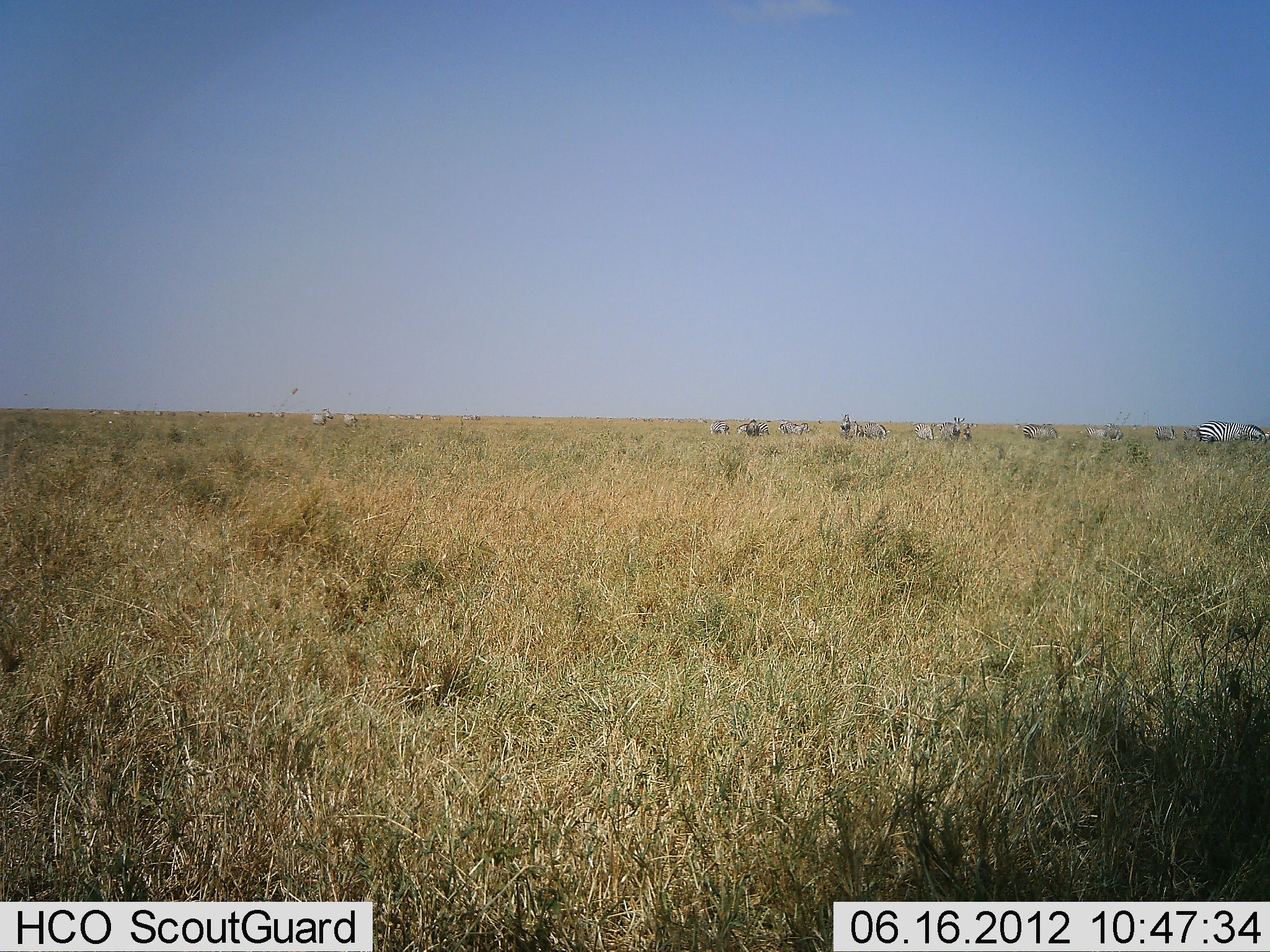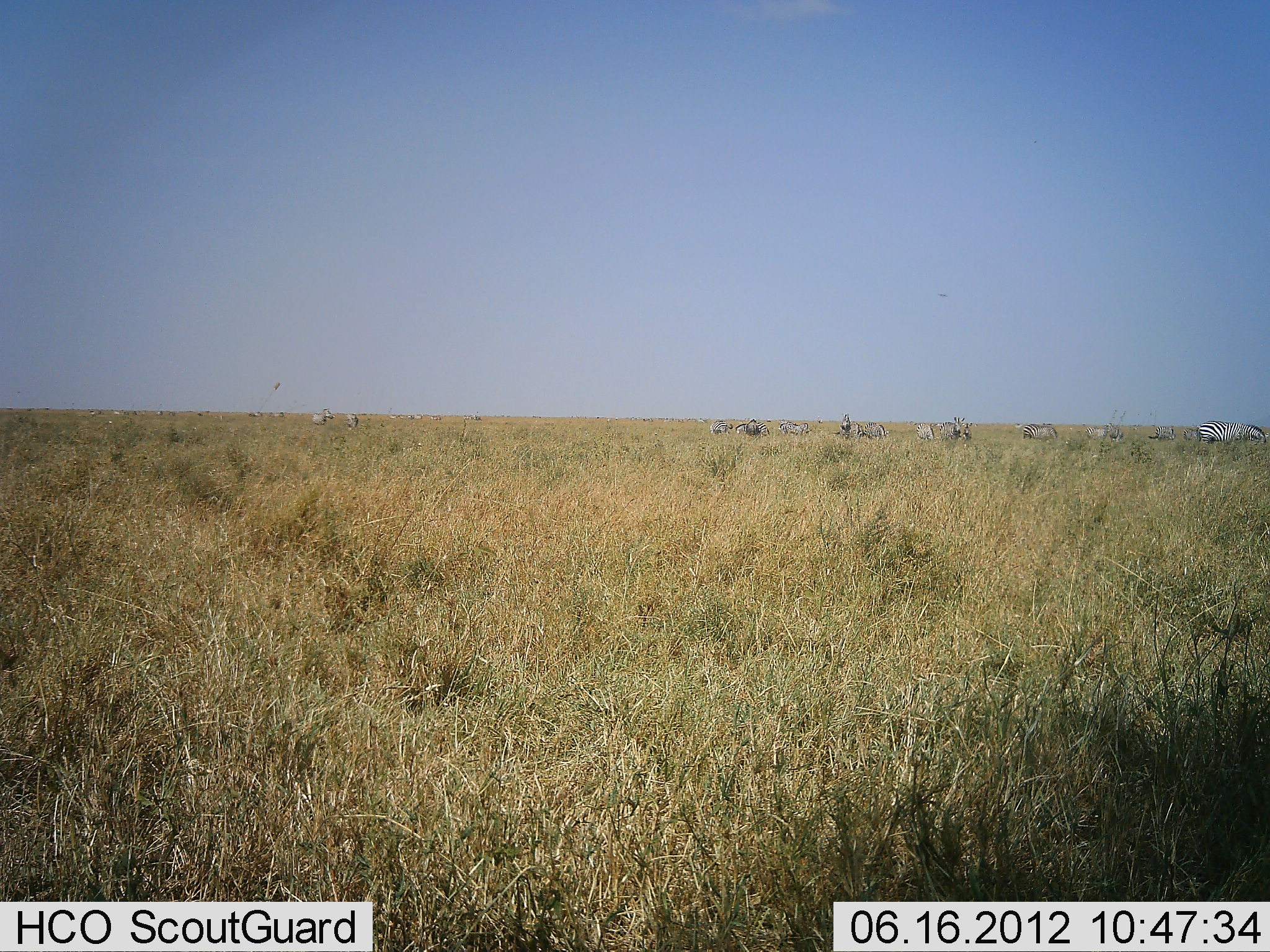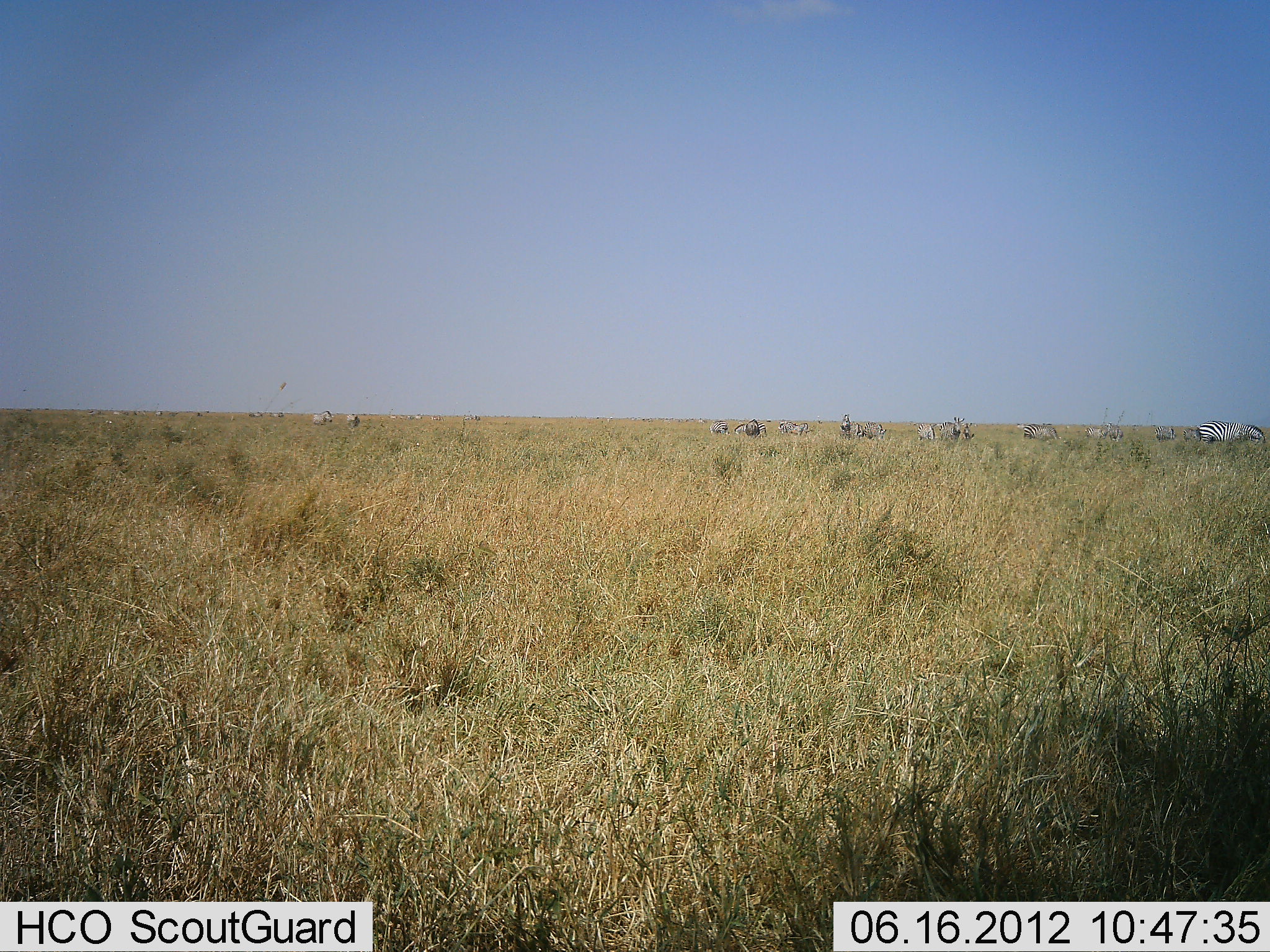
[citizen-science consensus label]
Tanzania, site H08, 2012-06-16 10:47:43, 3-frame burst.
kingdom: Animalia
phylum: Chordata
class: Mammalia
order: Perissodactyla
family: Equidae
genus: Equus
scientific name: Equus quagga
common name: plains zebra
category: zebra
Zebra (plains zebra) (Equus quagga), count 11-50. Behavior (volunteer vote fractions): standing 60%, resting 0%, moving 20%, interacting 10%. Young present (vote fraction): 0%. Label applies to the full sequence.